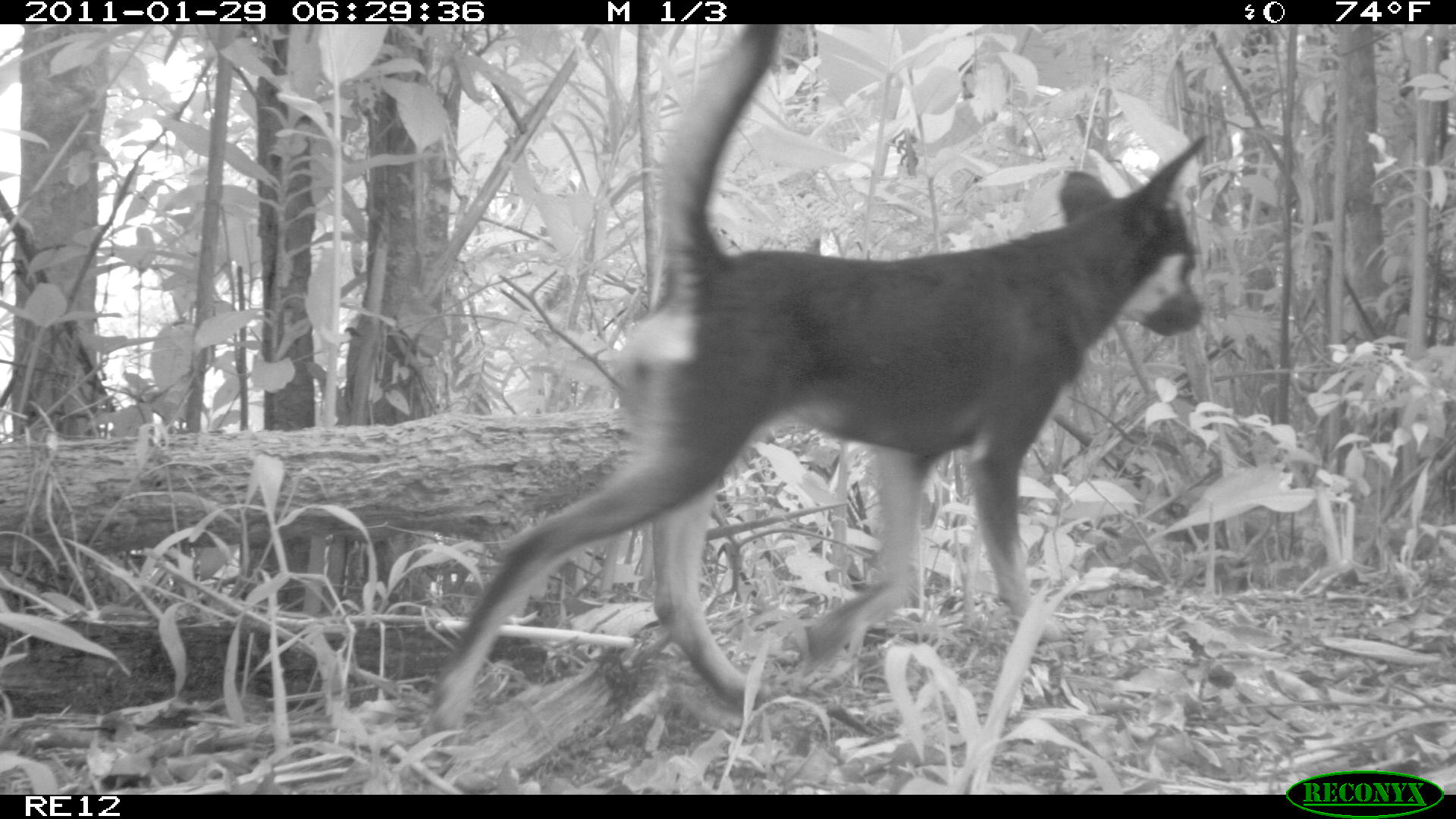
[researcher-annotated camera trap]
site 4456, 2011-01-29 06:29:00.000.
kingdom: Animalia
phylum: Chordata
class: Mammalia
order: Carnivora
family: Canidae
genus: Canis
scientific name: Canis familiaris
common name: domestic dog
Canis familiaris (domestic dog), count 1.